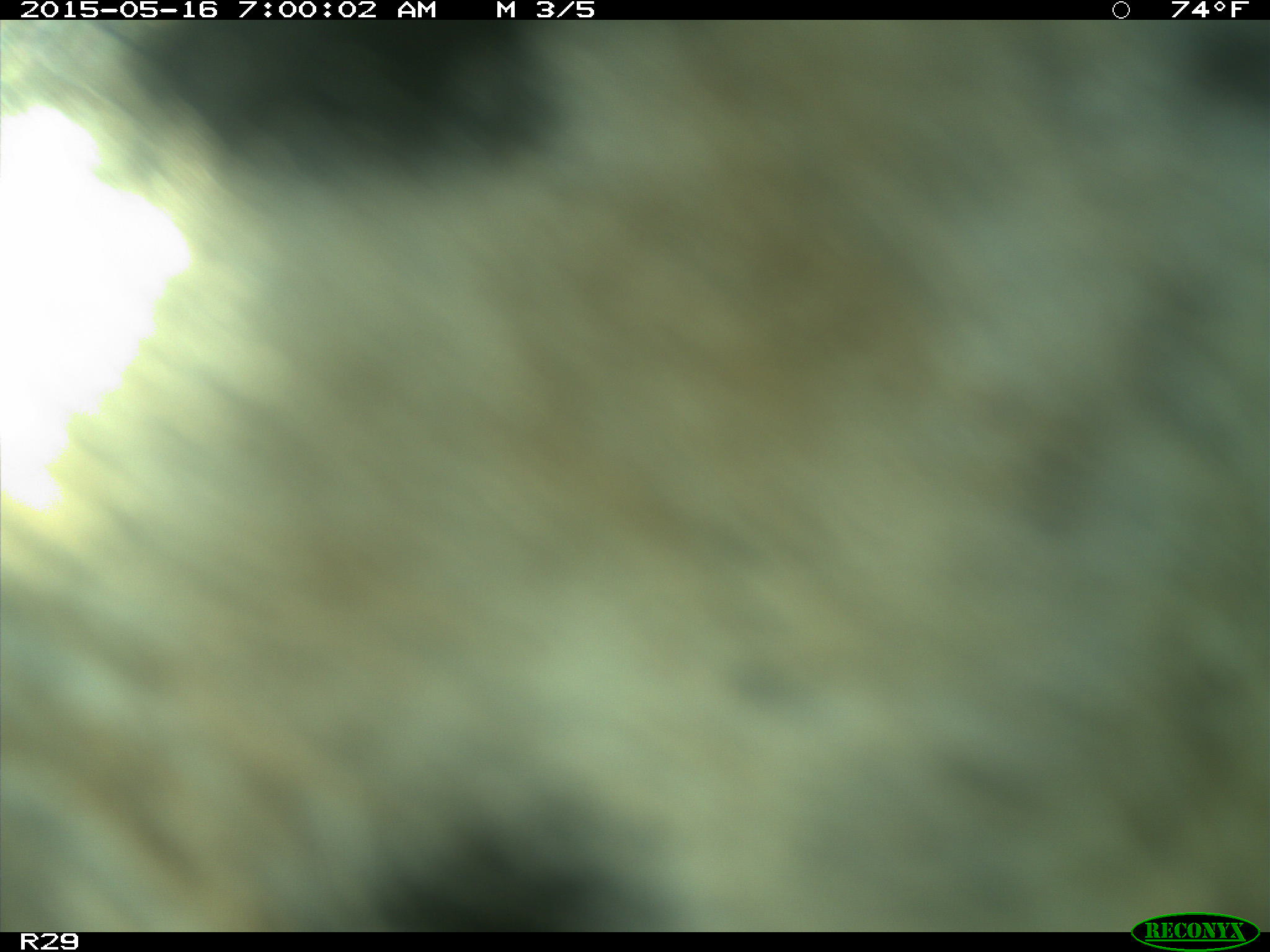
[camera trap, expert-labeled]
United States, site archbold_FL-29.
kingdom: Animalia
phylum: Chordata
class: Mammalia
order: Artiodactyla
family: Bovidae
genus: Bos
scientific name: Bos taurus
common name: domestic cow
Bos taurus (domestic cow).